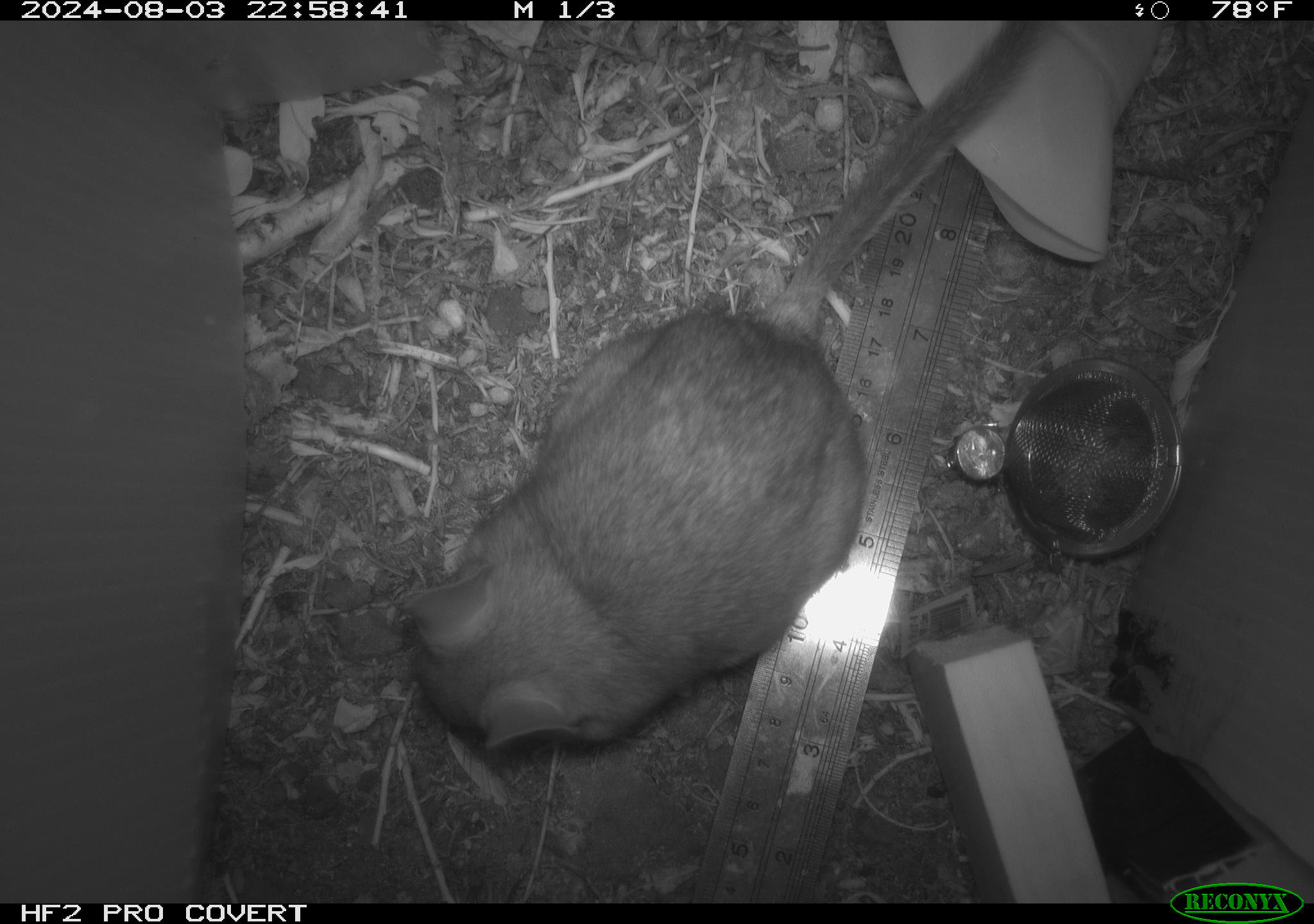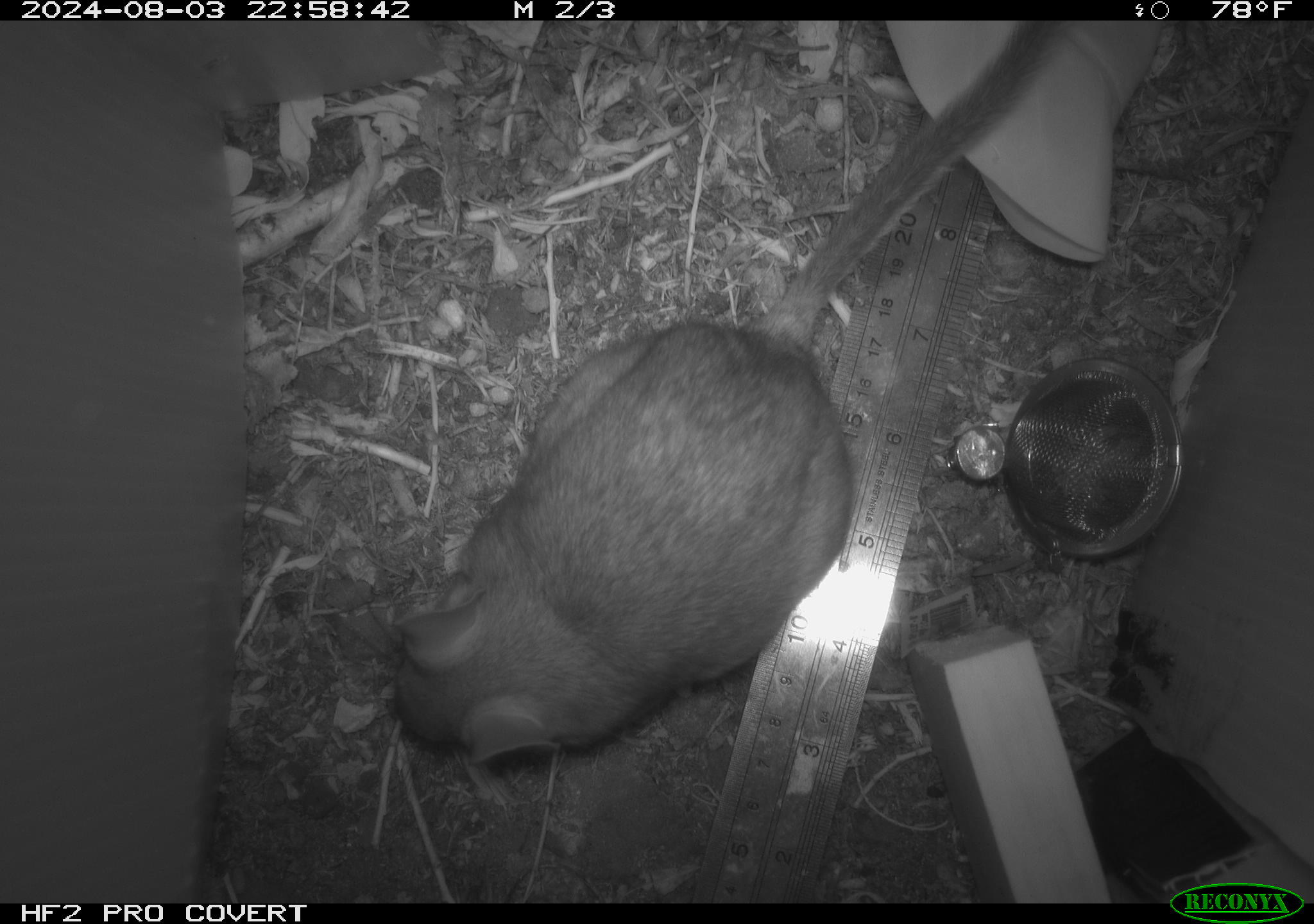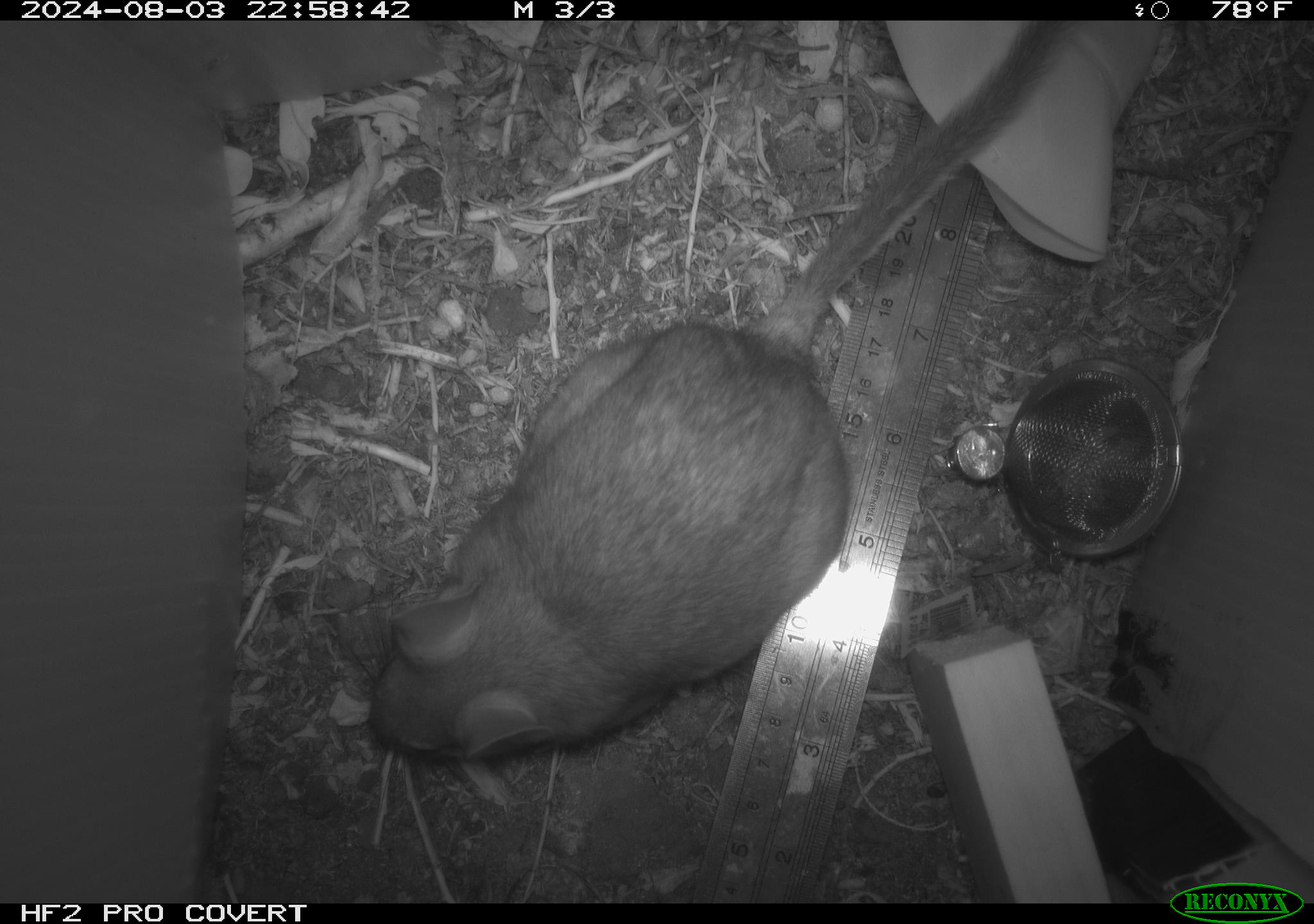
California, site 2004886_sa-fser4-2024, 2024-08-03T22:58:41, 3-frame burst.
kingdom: Animalia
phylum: Chordata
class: Mammalia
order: Rodentia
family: Sciuridae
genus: Neotamias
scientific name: Neotamias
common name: western chipmunks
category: neotamias species